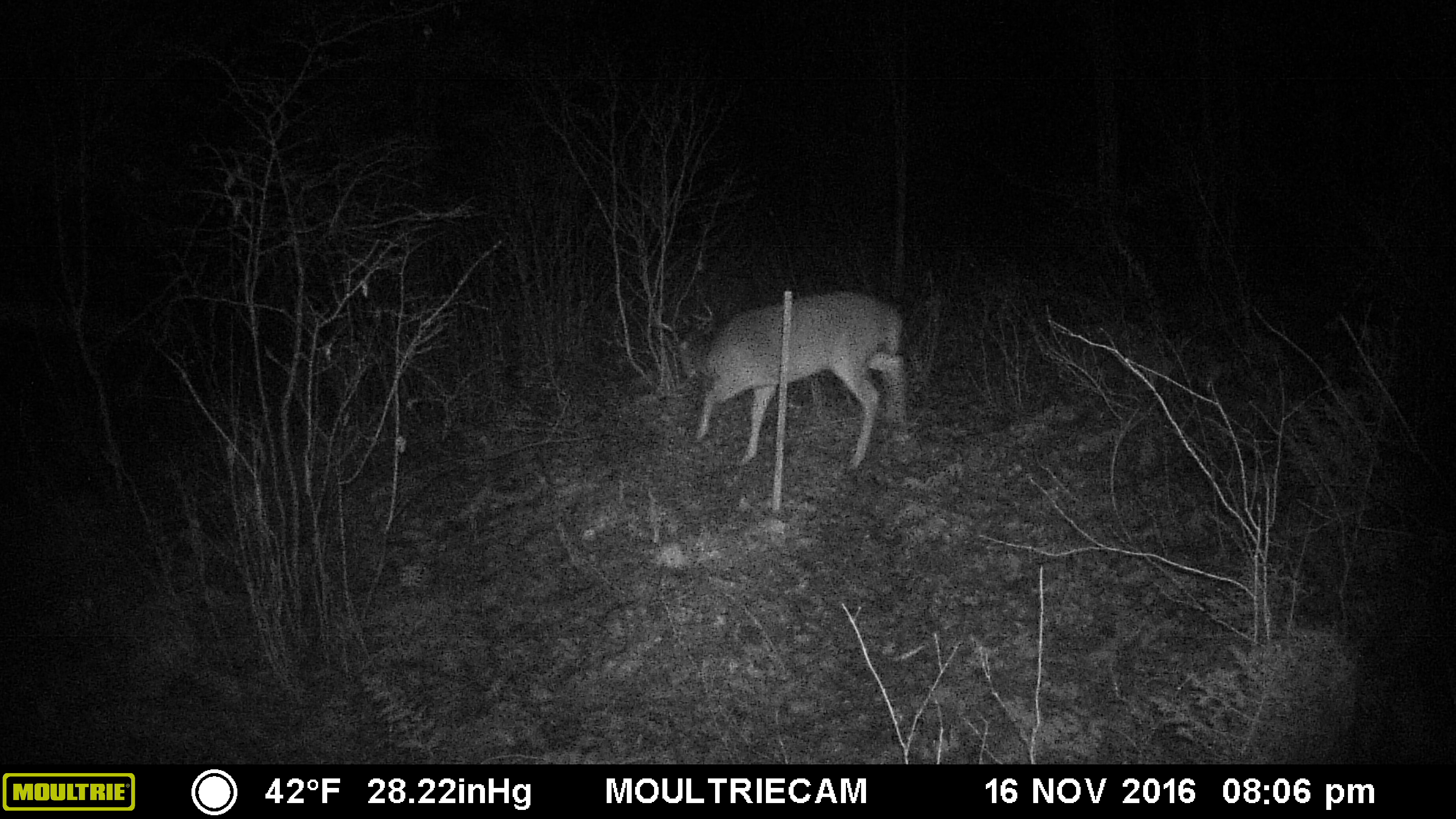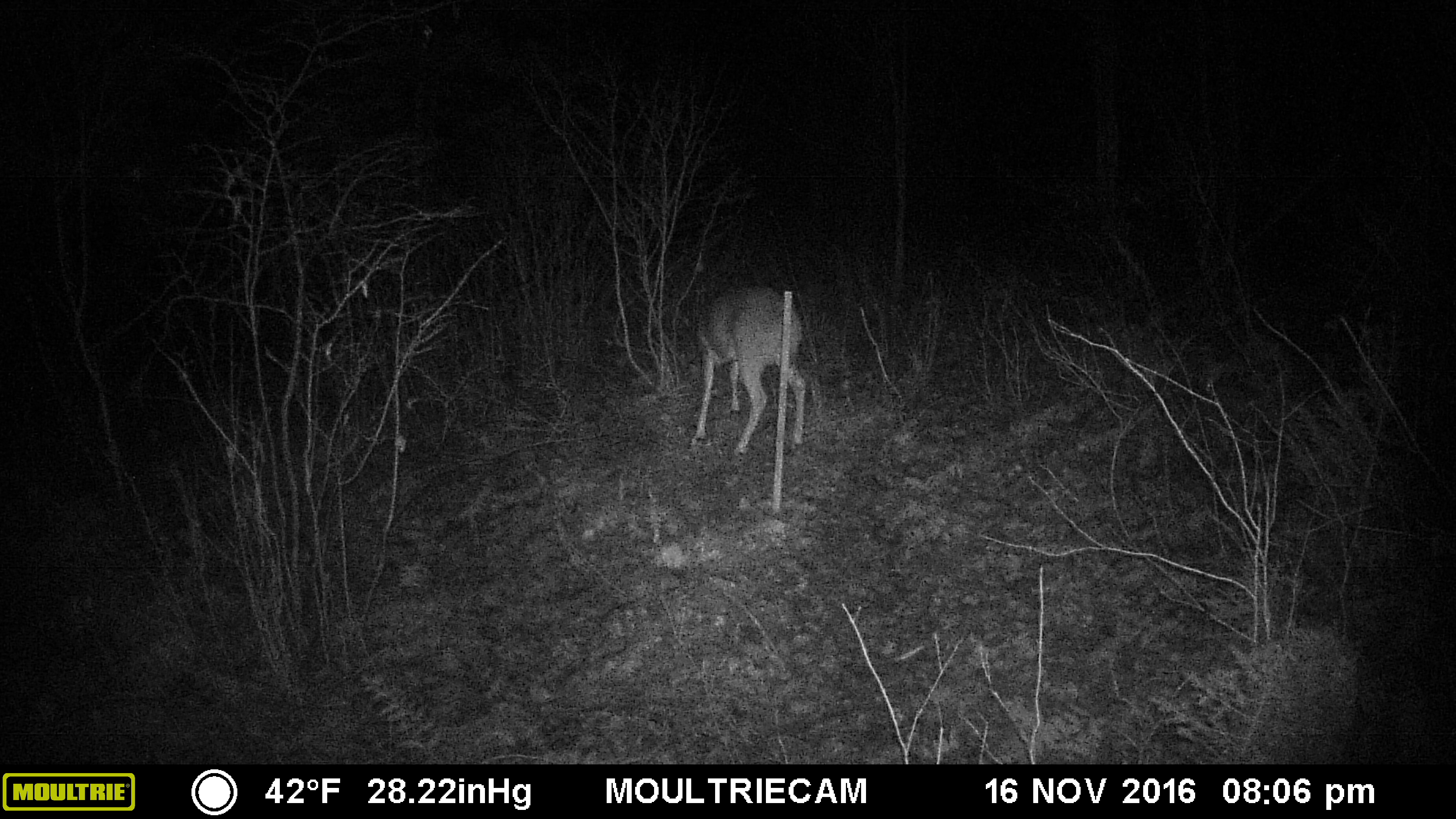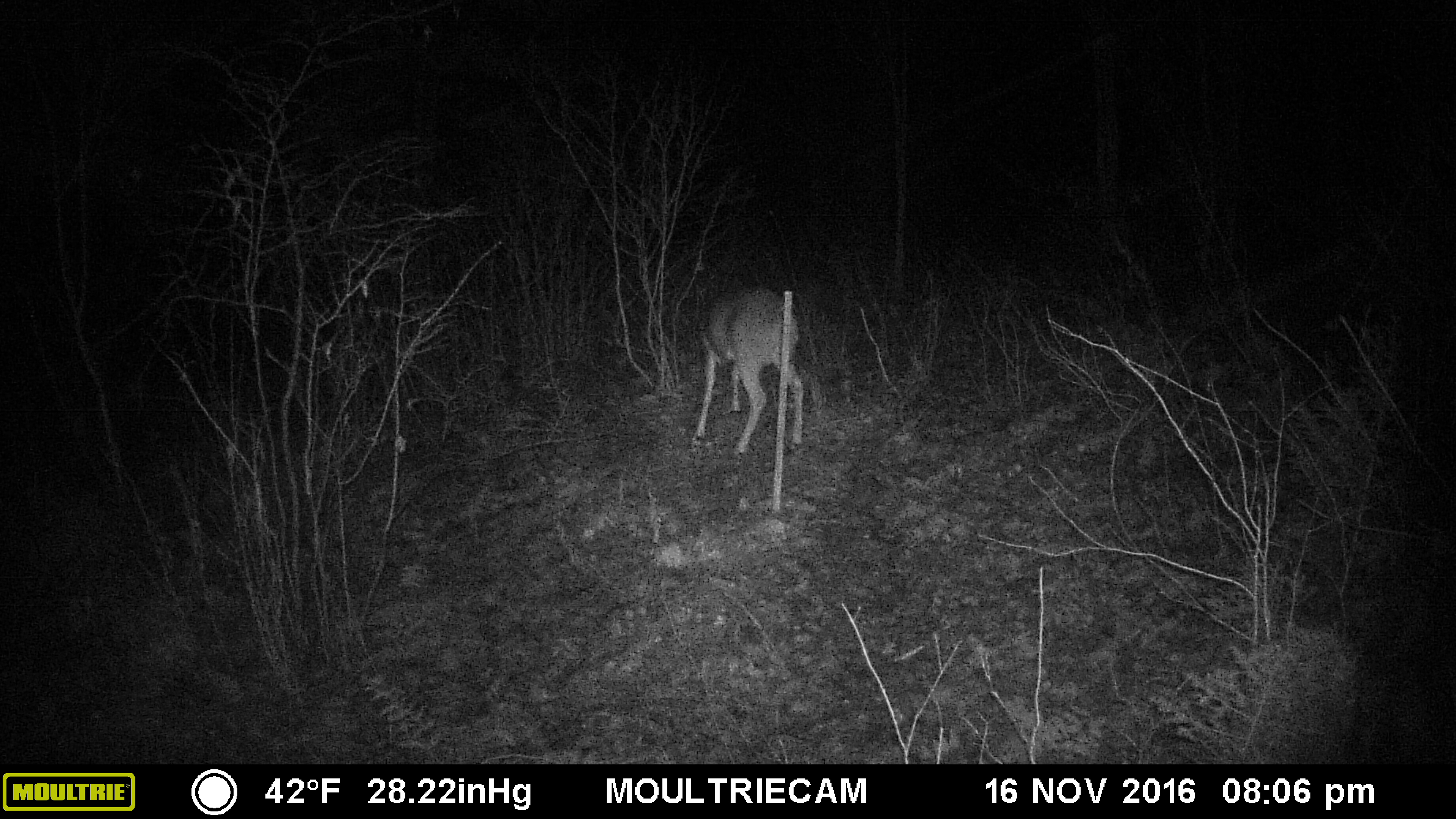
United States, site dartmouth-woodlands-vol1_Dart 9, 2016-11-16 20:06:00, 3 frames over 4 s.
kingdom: Animalia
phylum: Chordata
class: Mammalia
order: Artiodactyla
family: Cervidae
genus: Odocoileus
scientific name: Odocoileus virginianus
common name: white-tailed deer